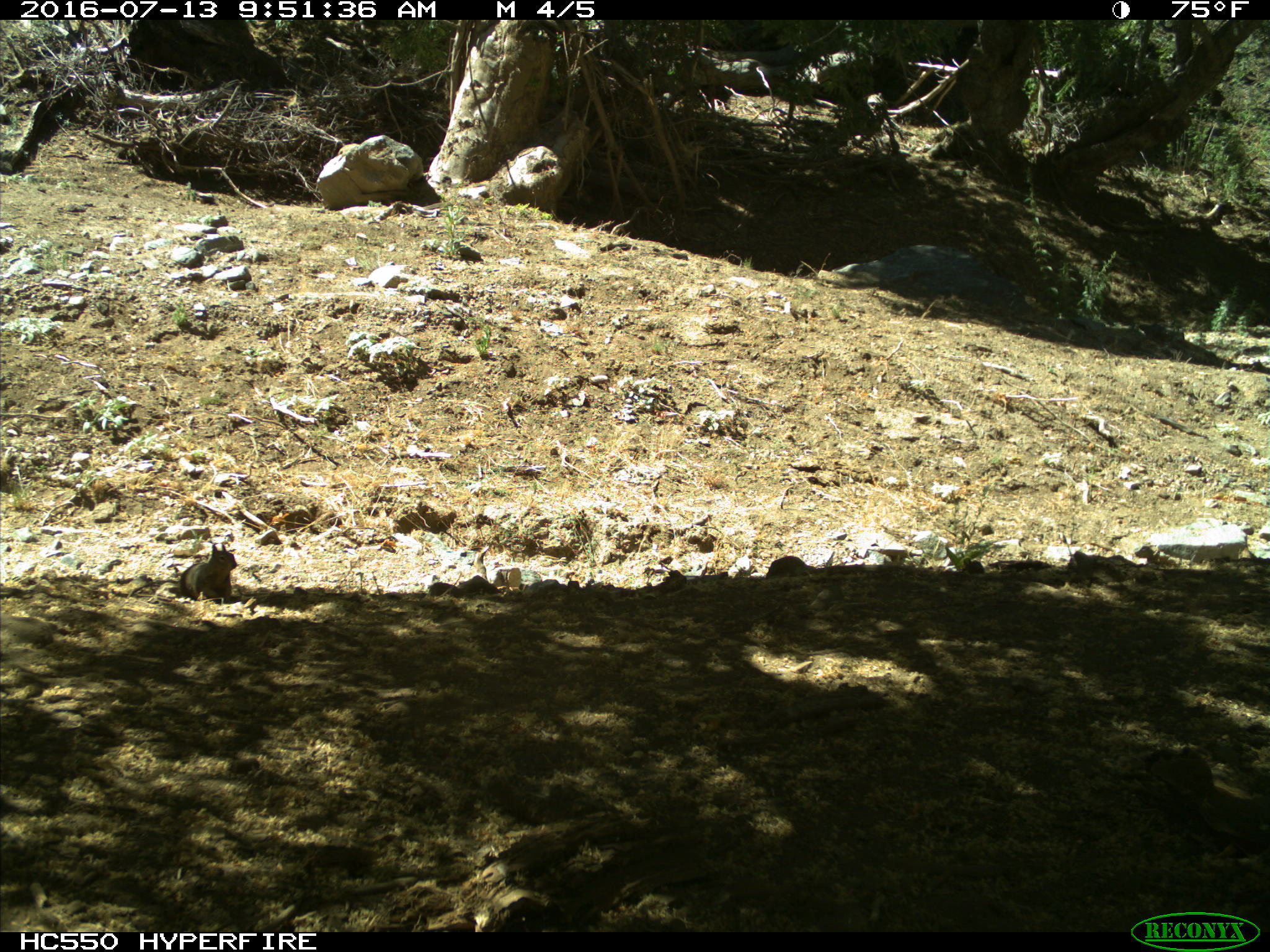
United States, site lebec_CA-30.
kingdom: Animalia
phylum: Chordata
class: Mammalia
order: Rodentia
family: Sciuridae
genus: Otospermophilus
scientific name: Otospermophilus beecheyi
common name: california ground squirrel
Otospermophilus beecheyi (california ground squirrel).